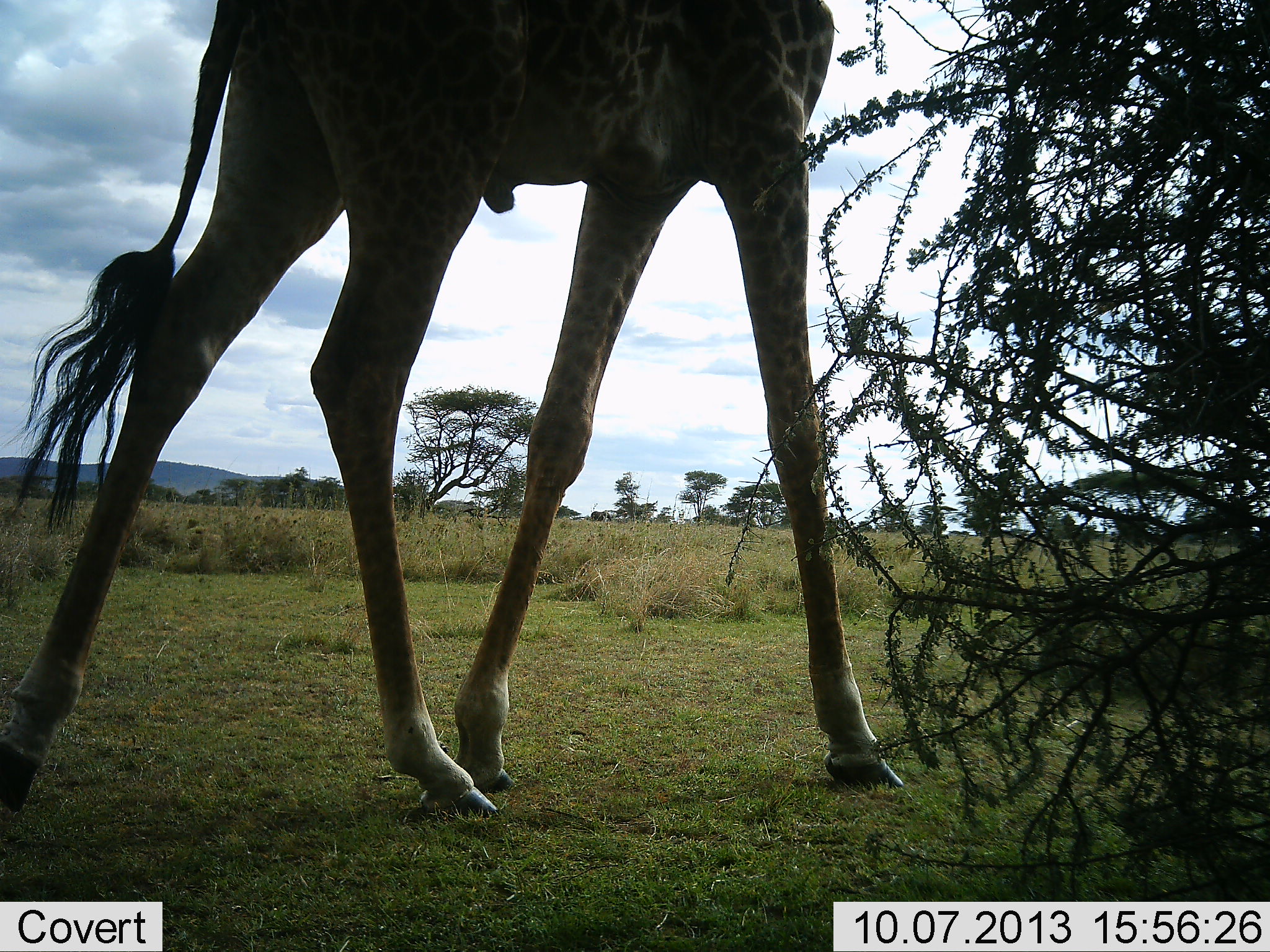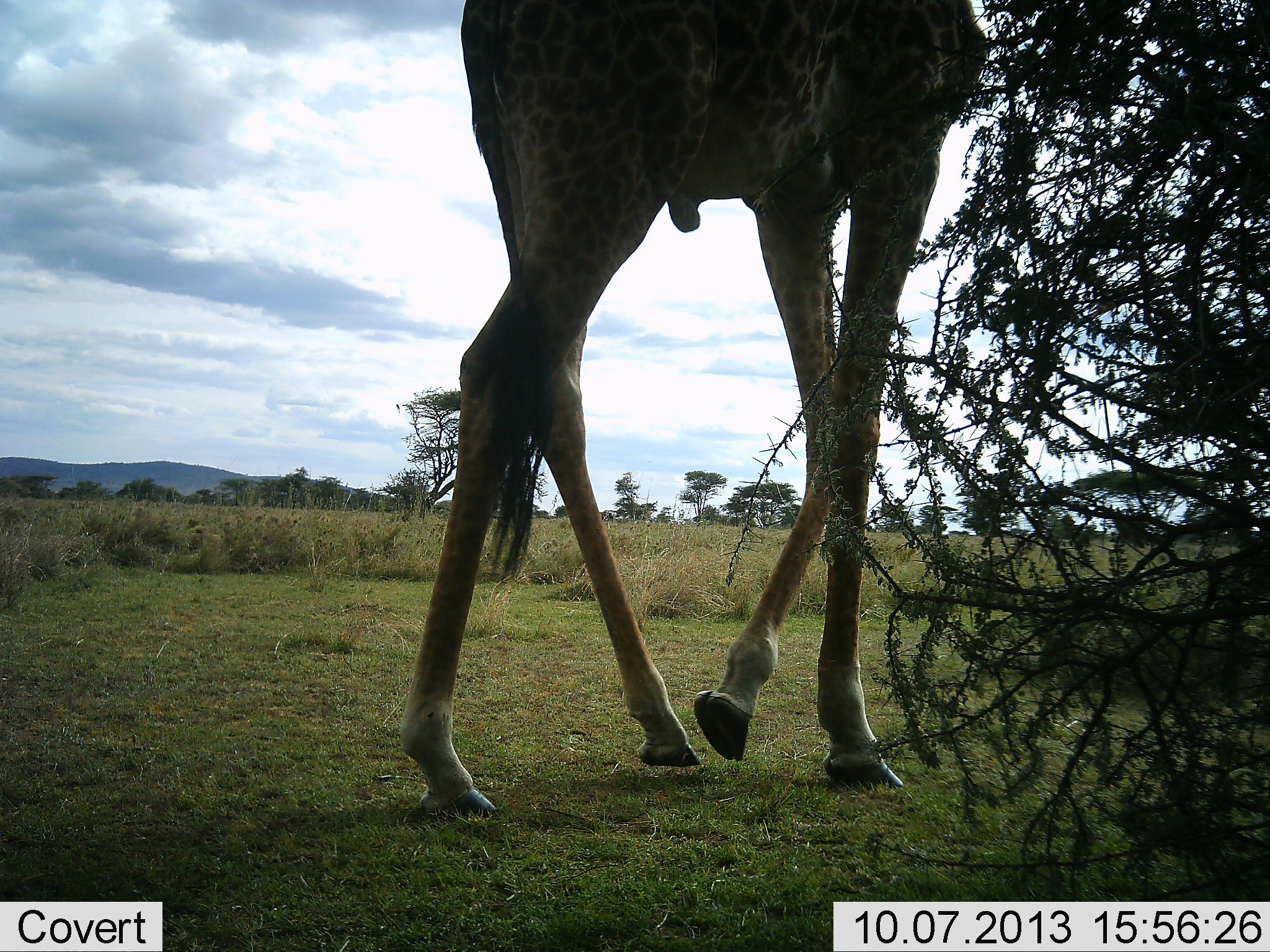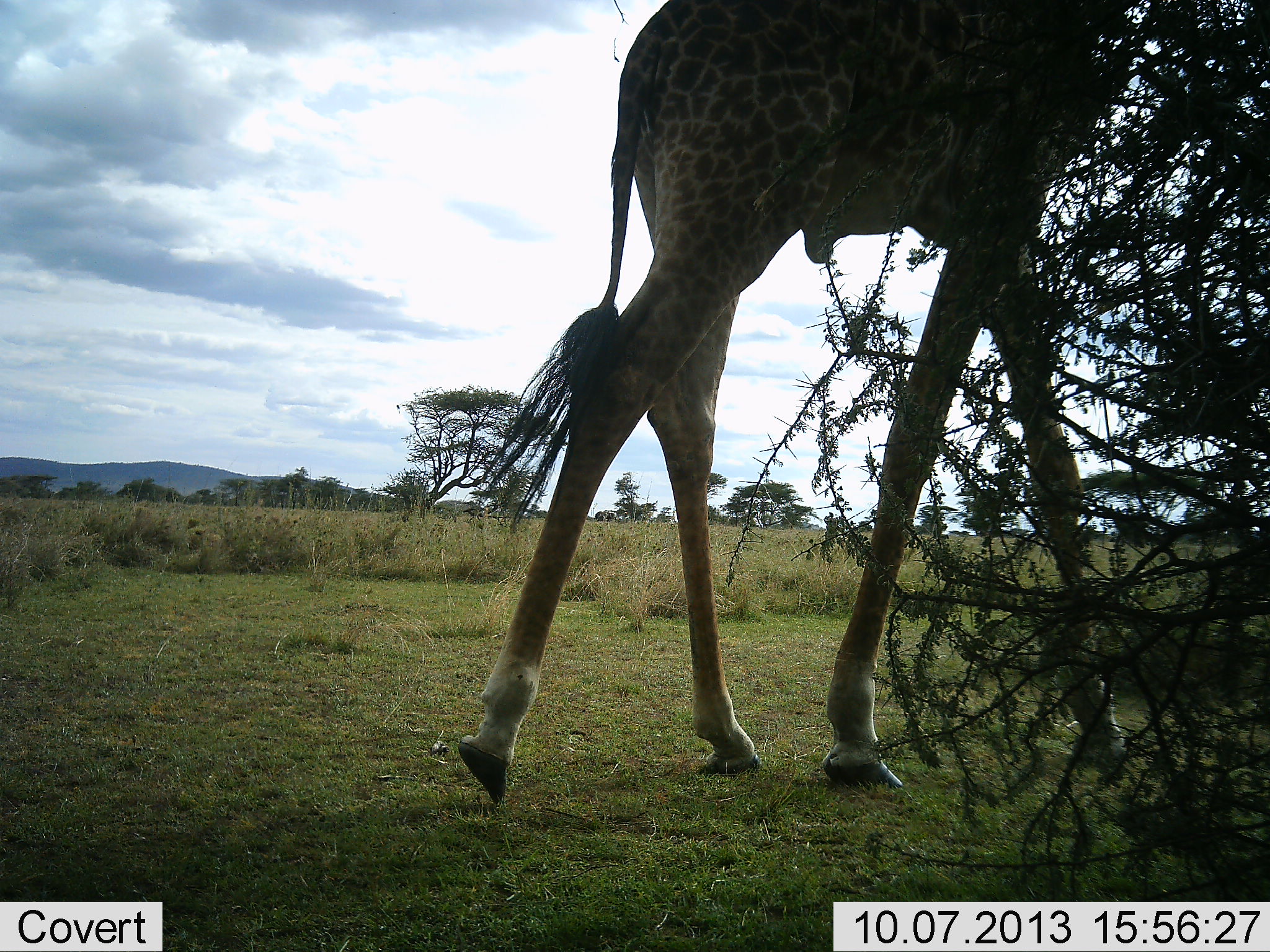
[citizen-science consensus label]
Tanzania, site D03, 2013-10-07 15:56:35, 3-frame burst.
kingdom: Animalia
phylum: Chordata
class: Mammalia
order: Artiodactyla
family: Giraffidae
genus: Giraffa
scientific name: Giraffa camelopardalis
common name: giraffe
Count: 1.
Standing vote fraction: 0%.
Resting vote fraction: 0%.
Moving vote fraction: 100%.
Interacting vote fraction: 0%.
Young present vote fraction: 0%.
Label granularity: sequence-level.